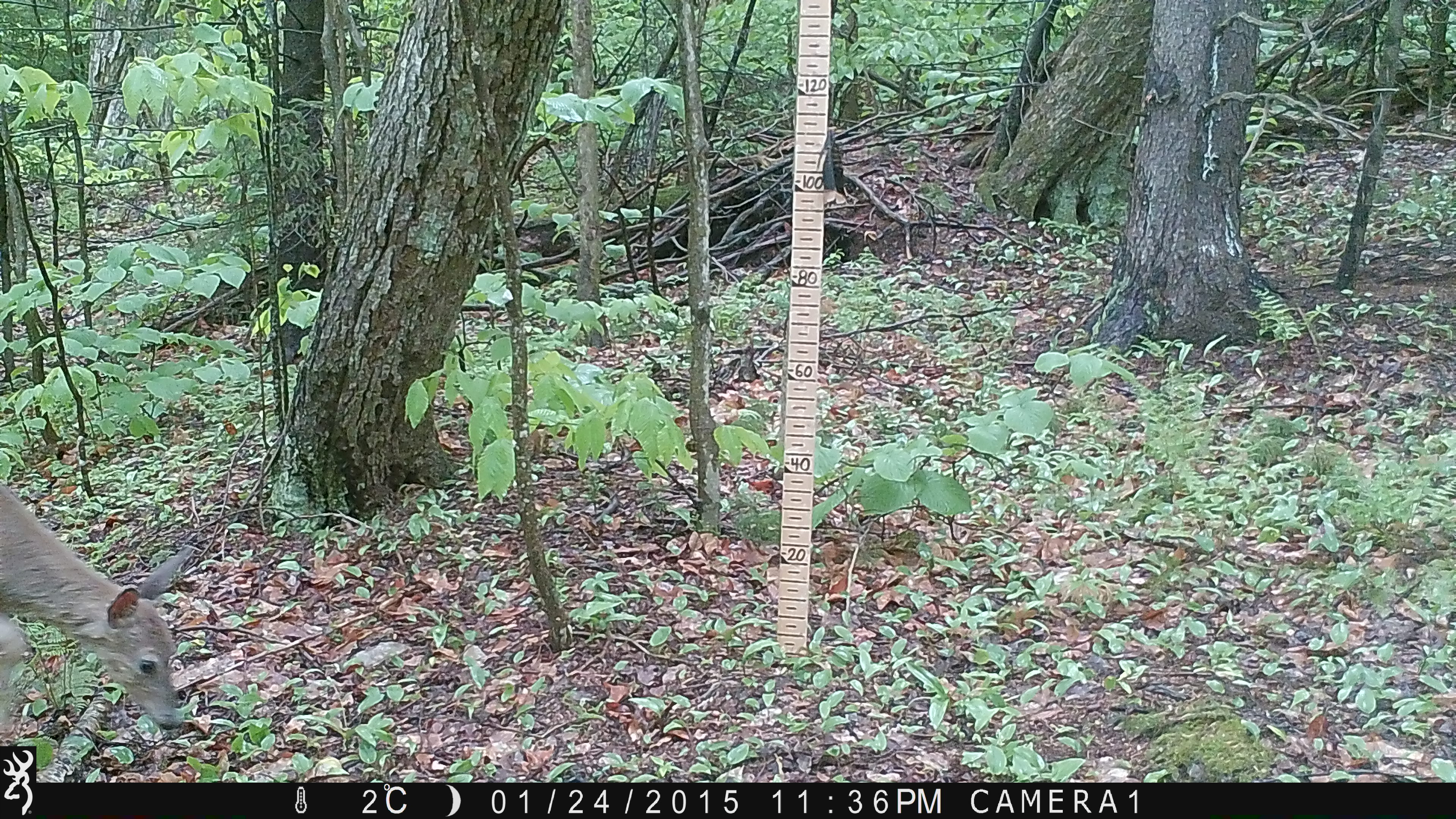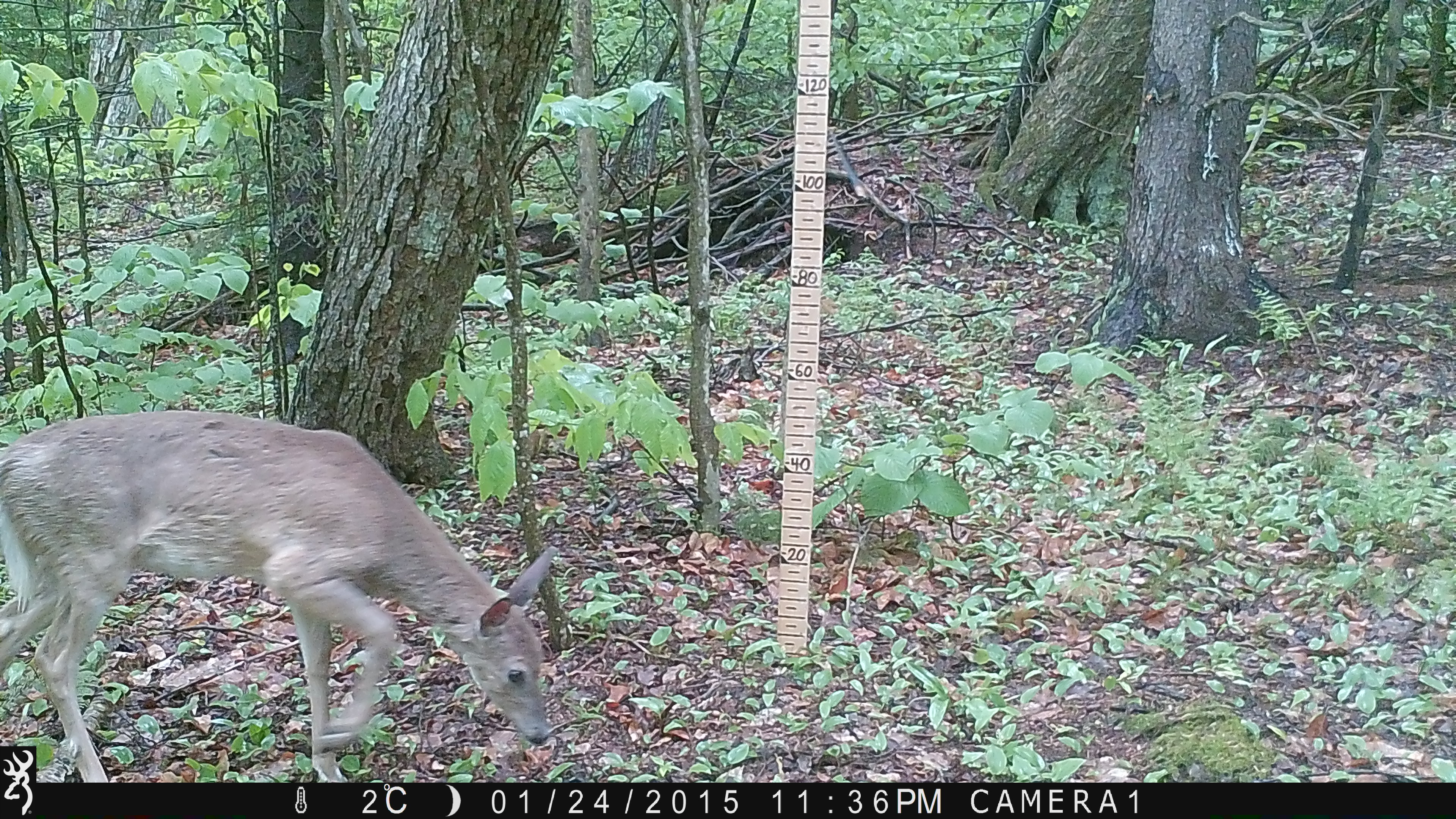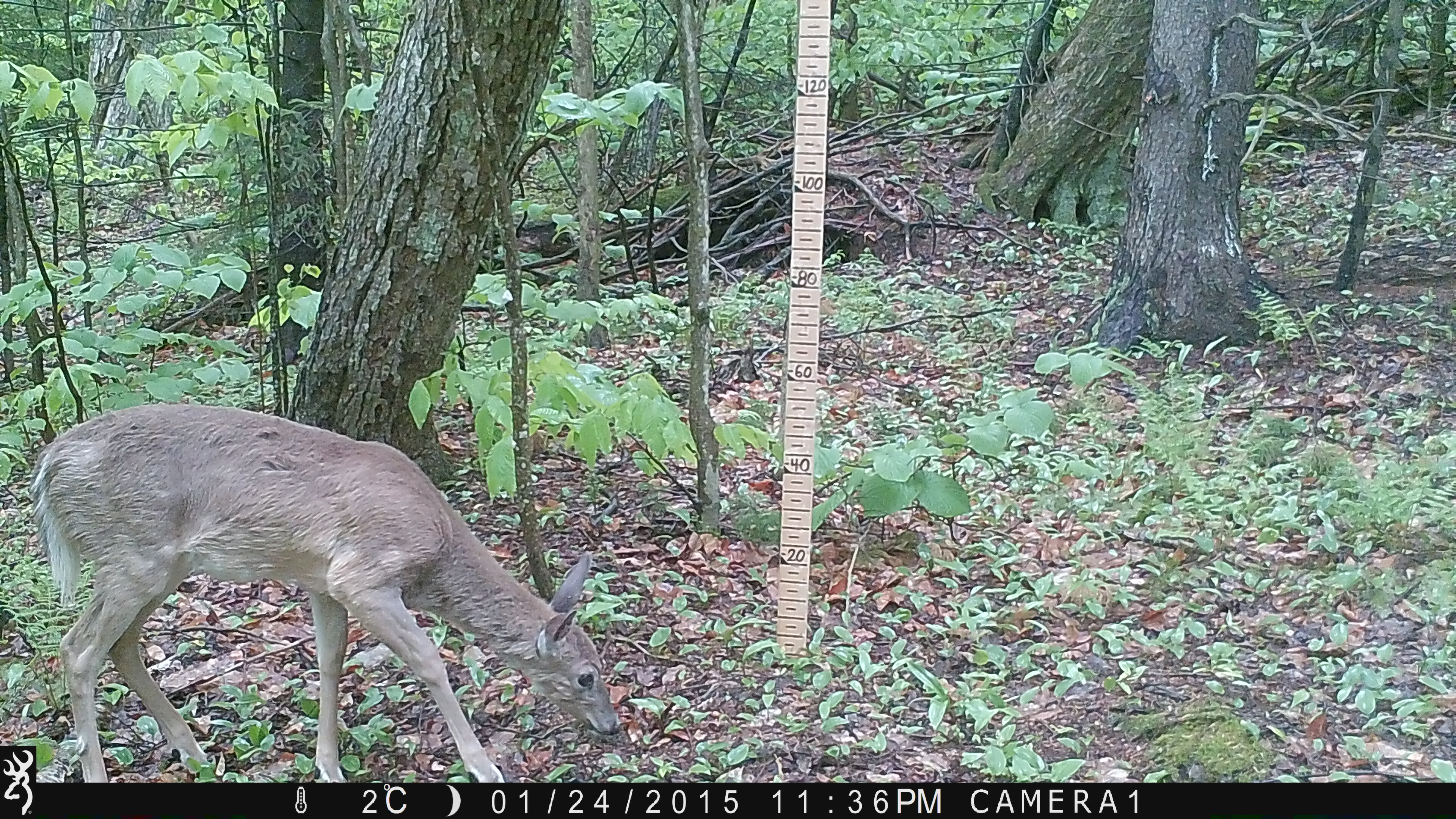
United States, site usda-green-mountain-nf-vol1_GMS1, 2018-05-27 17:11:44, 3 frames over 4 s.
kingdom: Animalia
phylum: Chordata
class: Mammalia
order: Artiodactyla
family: Cervidae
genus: Odocoileus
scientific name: Odocoileus virginianus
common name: white-tailed deer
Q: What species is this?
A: White-tailed deer (Odocoileus virginianus).